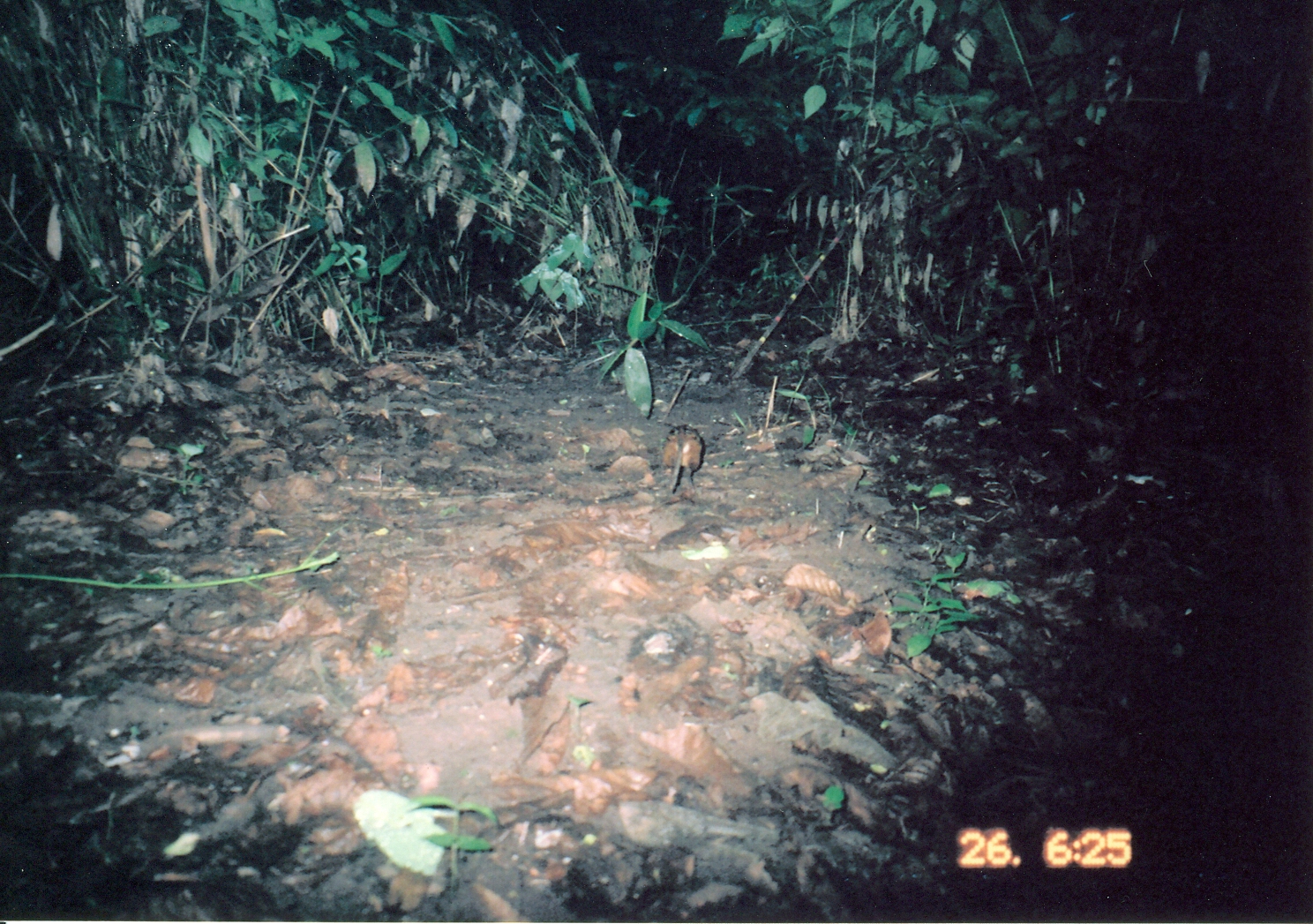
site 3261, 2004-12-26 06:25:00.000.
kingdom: Animalia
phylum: Chordata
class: Mammalia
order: Macroscelidea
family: Macroscelididae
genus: Rhynchocyon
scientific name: Rhynchocyon cirnei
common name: checkered sengi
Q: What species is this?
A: Rhynchocyon cirnei (checkered sengi).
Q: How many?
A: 1.